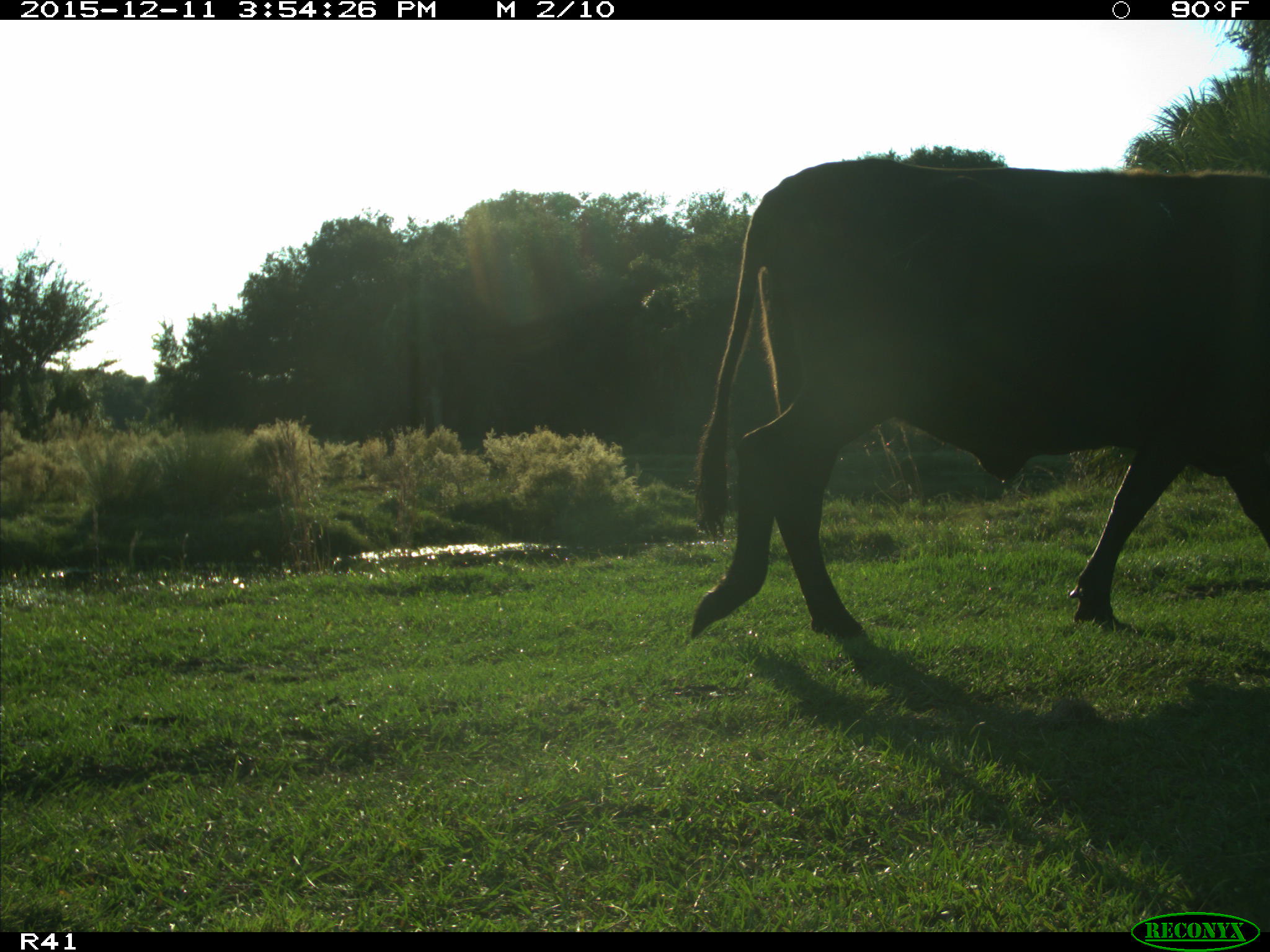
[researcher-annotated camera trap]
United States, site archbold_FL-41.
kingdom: Animalia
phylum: Chordata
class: Mammalia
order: Artiodactyla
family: Bovidae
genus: Bos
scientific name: Bos taurus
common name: domestic cow